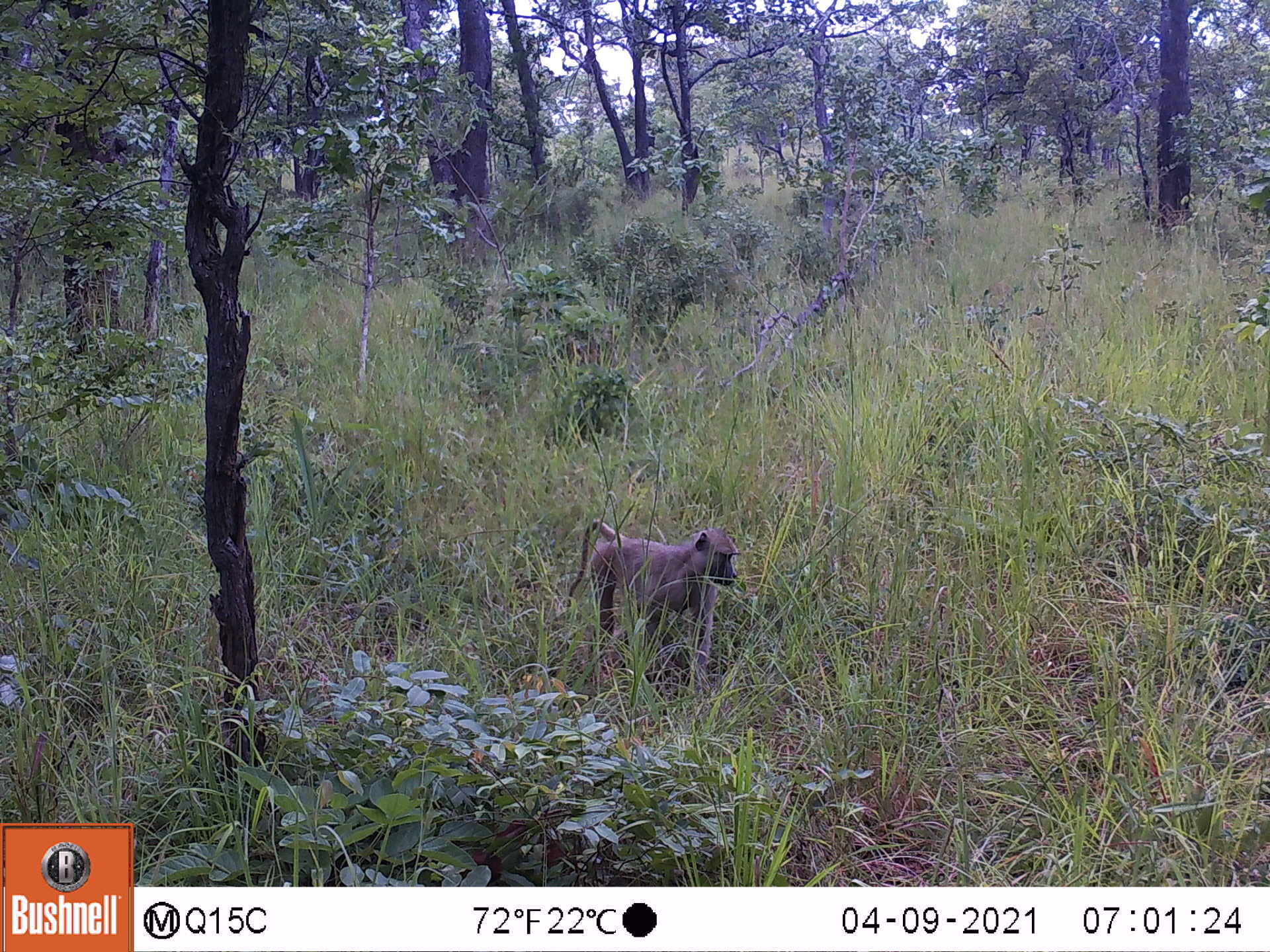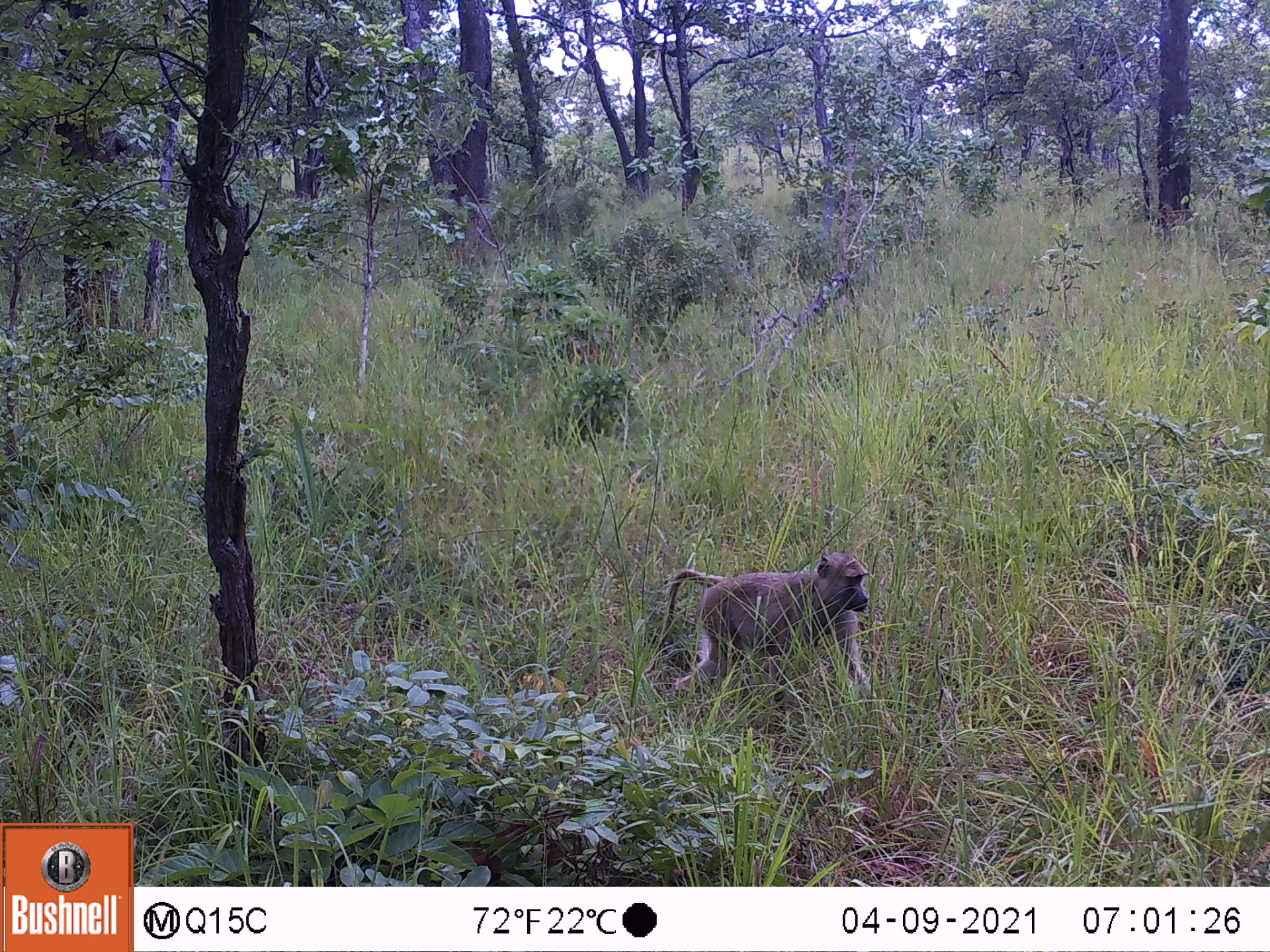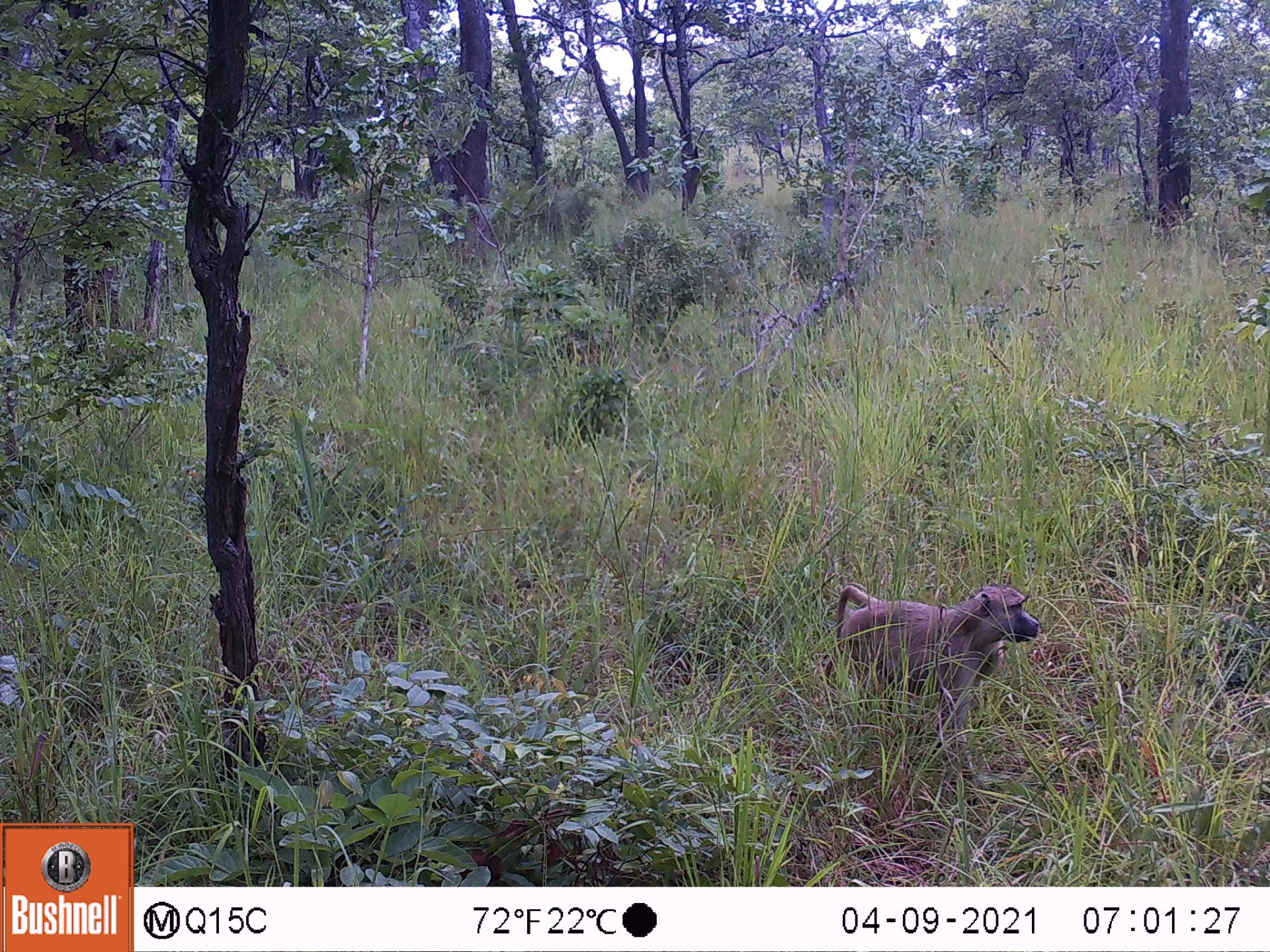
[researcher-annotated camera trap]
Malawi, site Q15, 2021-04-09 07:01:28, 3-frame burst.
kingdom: Animalia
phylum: Chordata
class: Mammalia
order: Primates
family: Cercopithecidae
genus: Papio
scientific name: Papio cynocephalus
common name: yellow baboon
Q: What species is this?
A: Yellow baboon (Papio cynocephalus).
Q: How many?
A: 1.